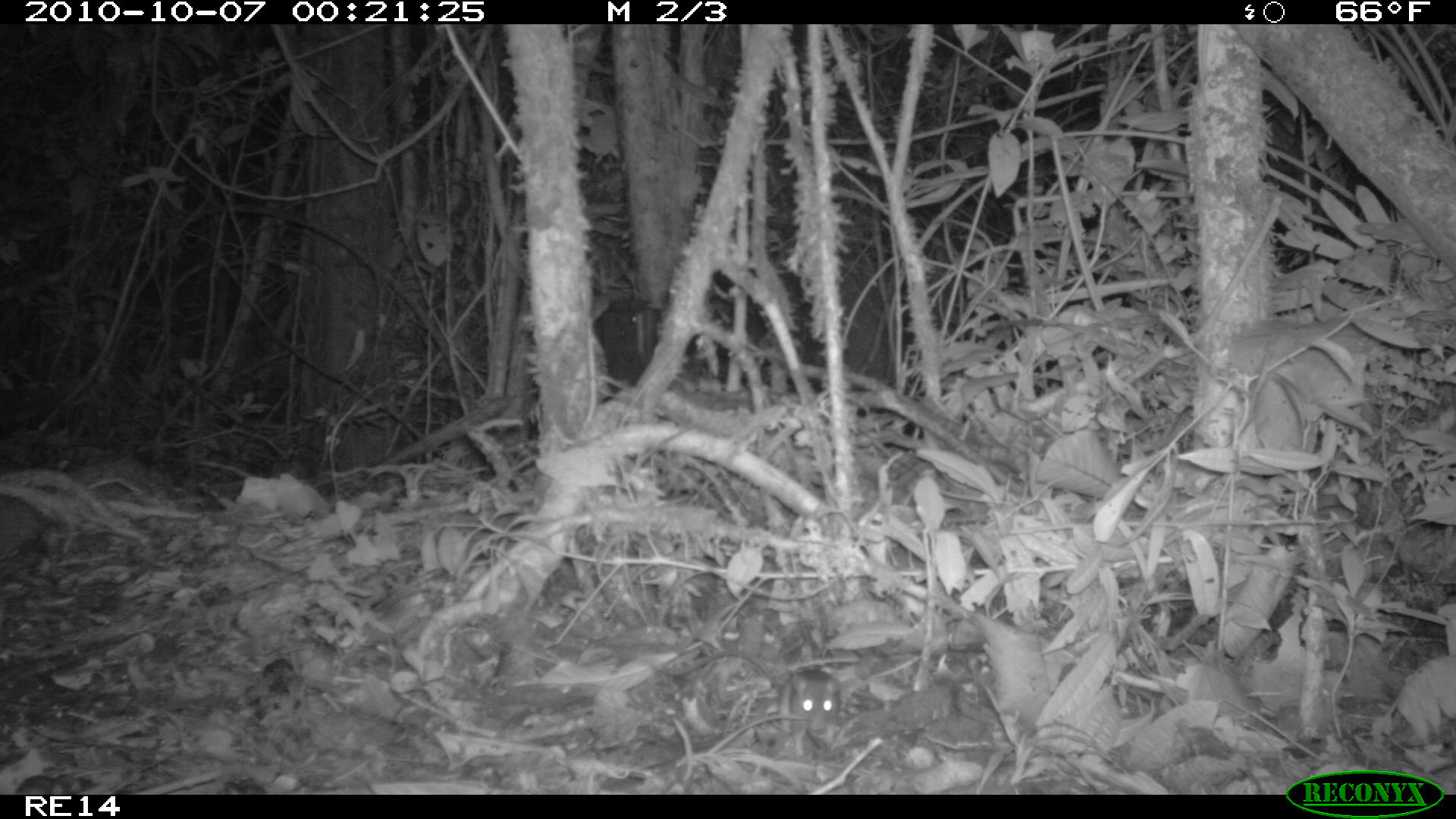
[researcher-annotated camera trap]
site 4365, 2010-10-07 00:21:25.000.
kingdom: Animalia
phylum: Chordata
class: Mammalia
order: Rodentia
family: Muridae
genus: Rattus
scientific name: Rattus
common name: rodent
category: unknown rat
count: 1